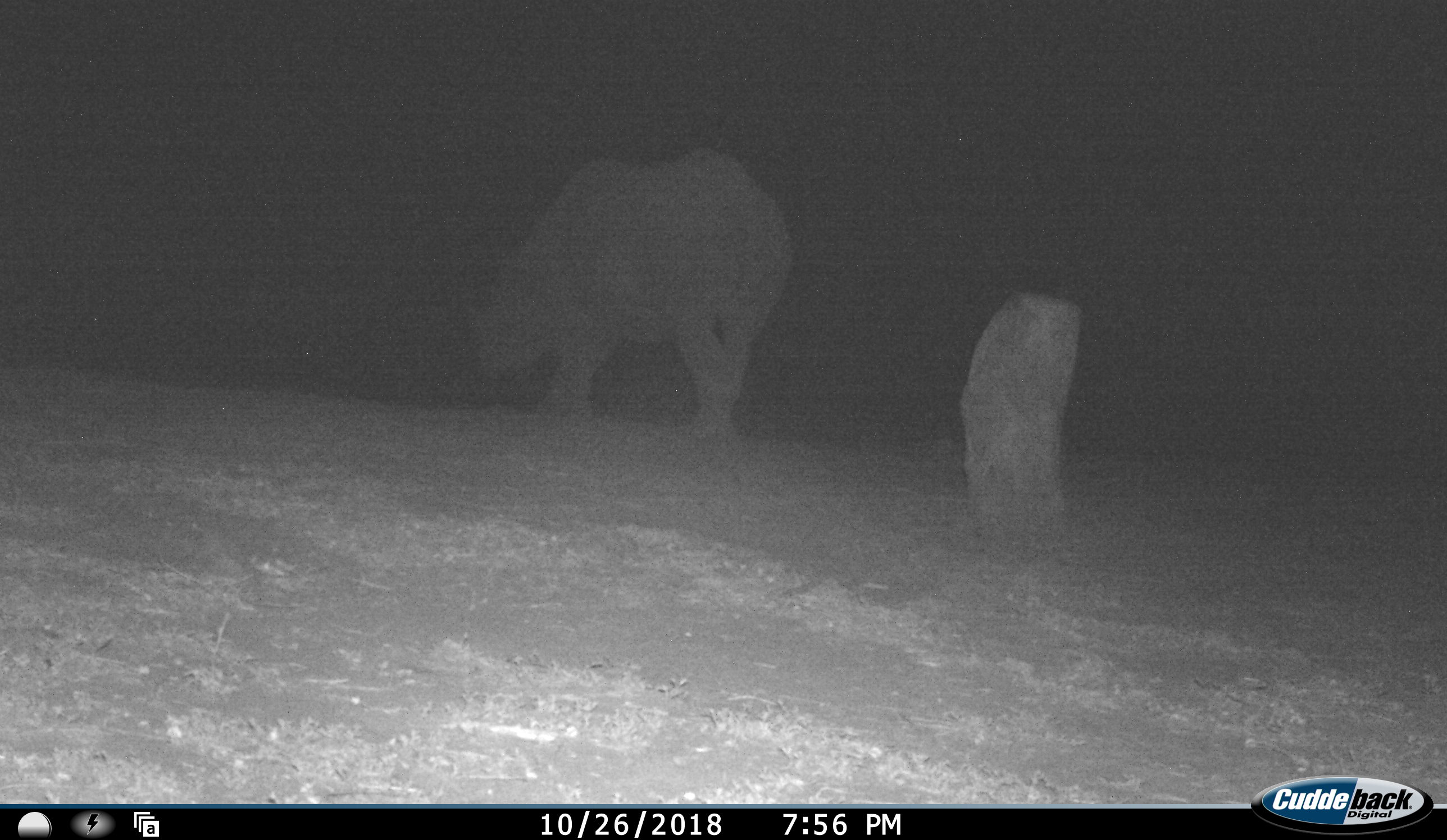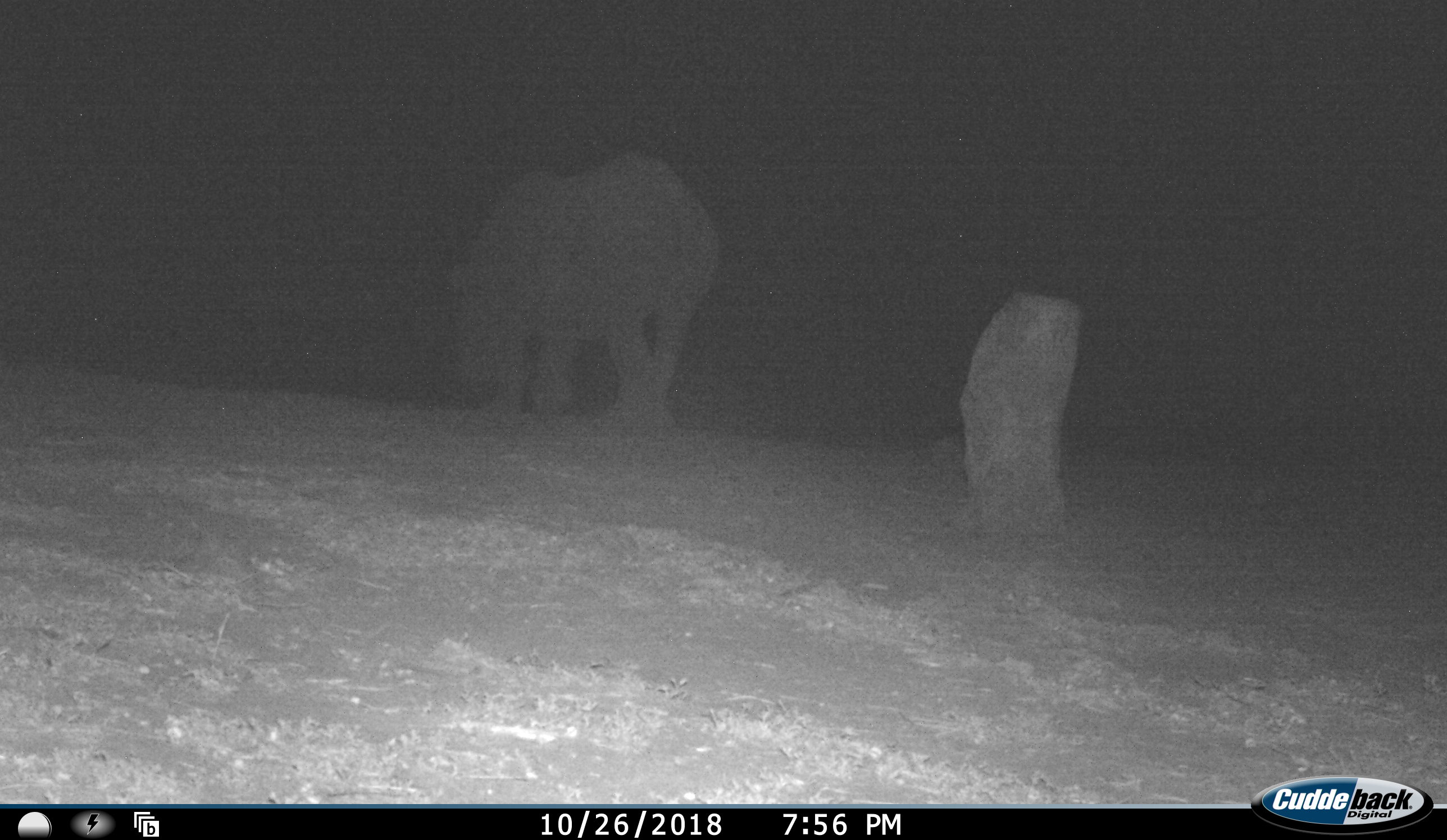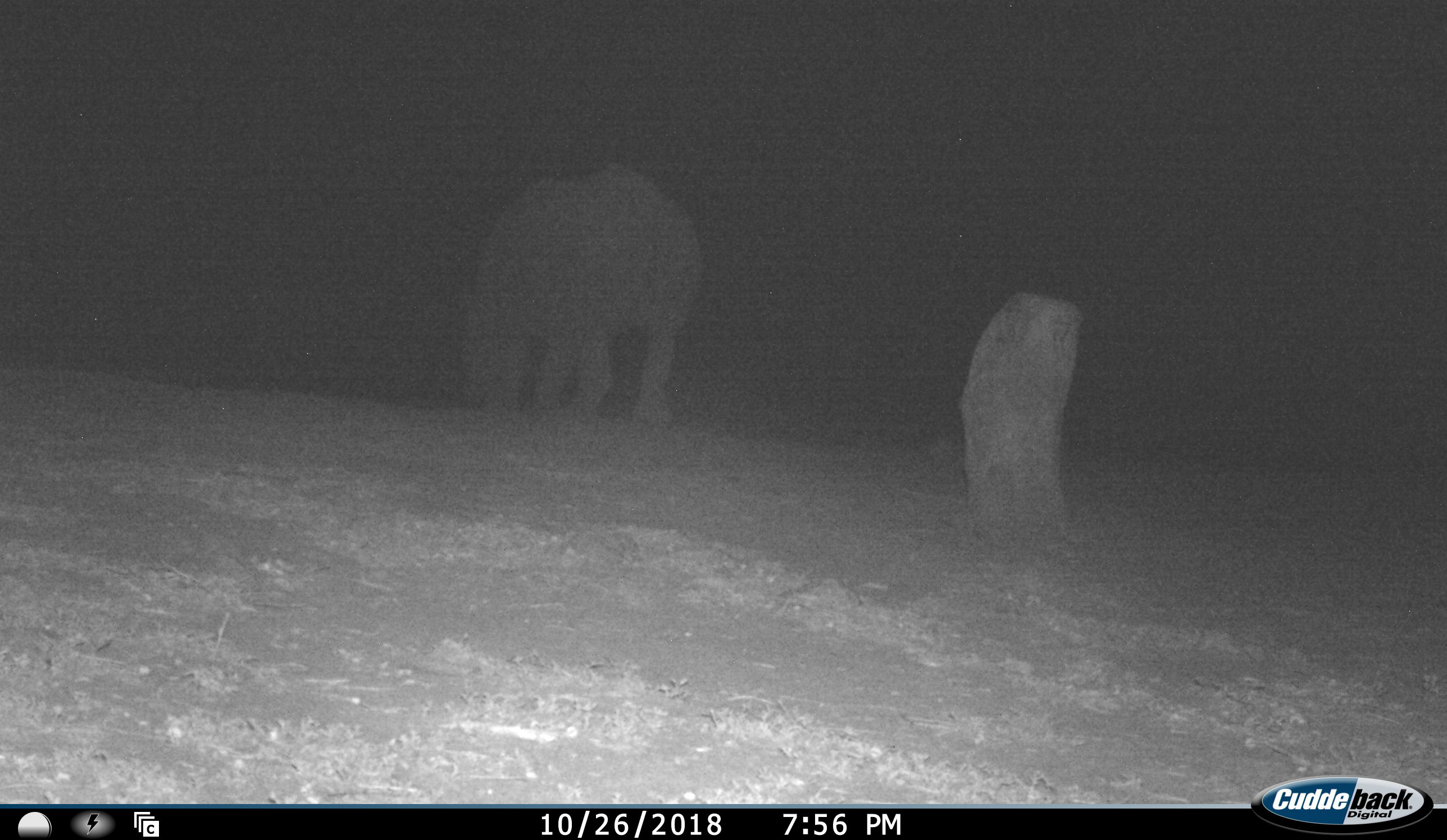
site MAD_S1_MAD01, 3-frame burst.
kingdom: Animalia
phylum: Chordata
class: Mammalia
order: Perissodactyla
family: Rhinocerotidae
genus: Ceratotherium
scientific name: Ceratotherium simum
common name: white rhinoceros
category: rhinoceroswhite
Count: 1.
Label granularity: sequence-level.